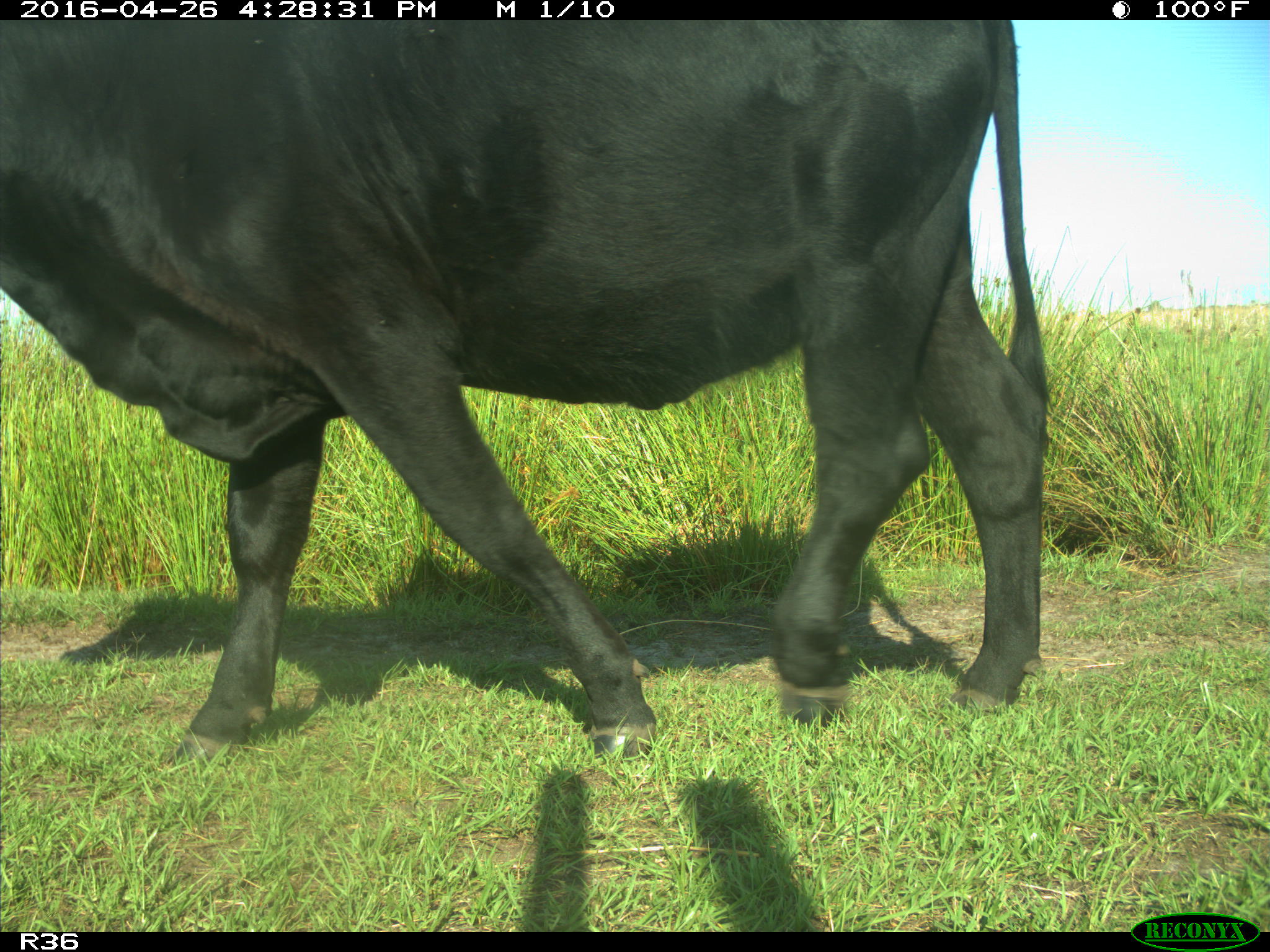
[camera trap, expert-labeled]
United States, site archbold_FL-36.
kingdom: Animalia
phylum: Chordata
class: Mammalia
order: Artiodactyla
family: Bovidae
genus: Bos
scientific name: Bos taurus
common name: domestic cow